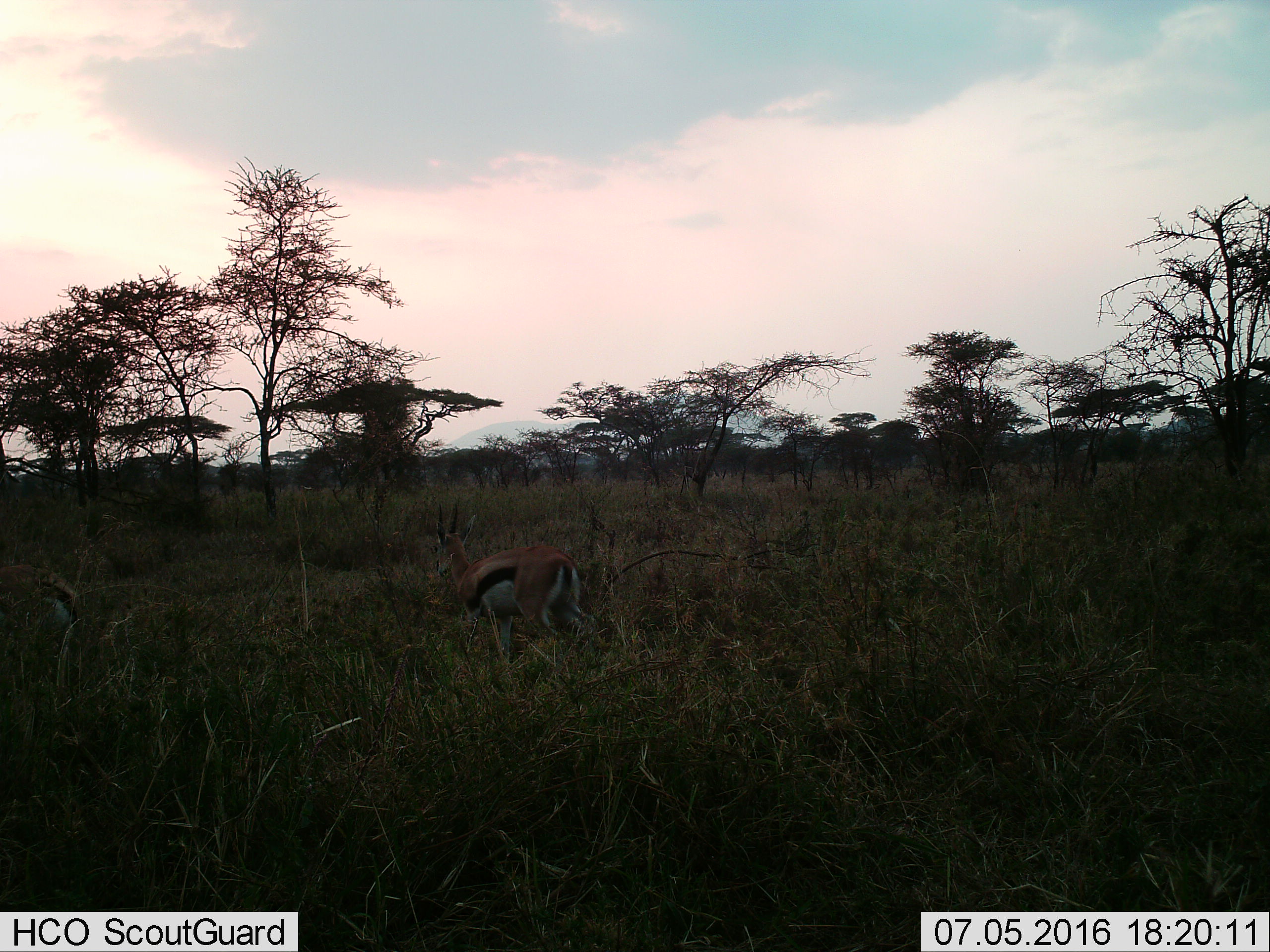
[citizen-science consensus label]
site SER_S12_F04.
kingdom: Animalia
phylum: Chordata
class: Mammalia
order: Artiodactyla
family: Bovidae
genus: Eudorcas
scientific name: Eudorcas thomsonii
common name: thomson's gazelle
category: gazellethomsons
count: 1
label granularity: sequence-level